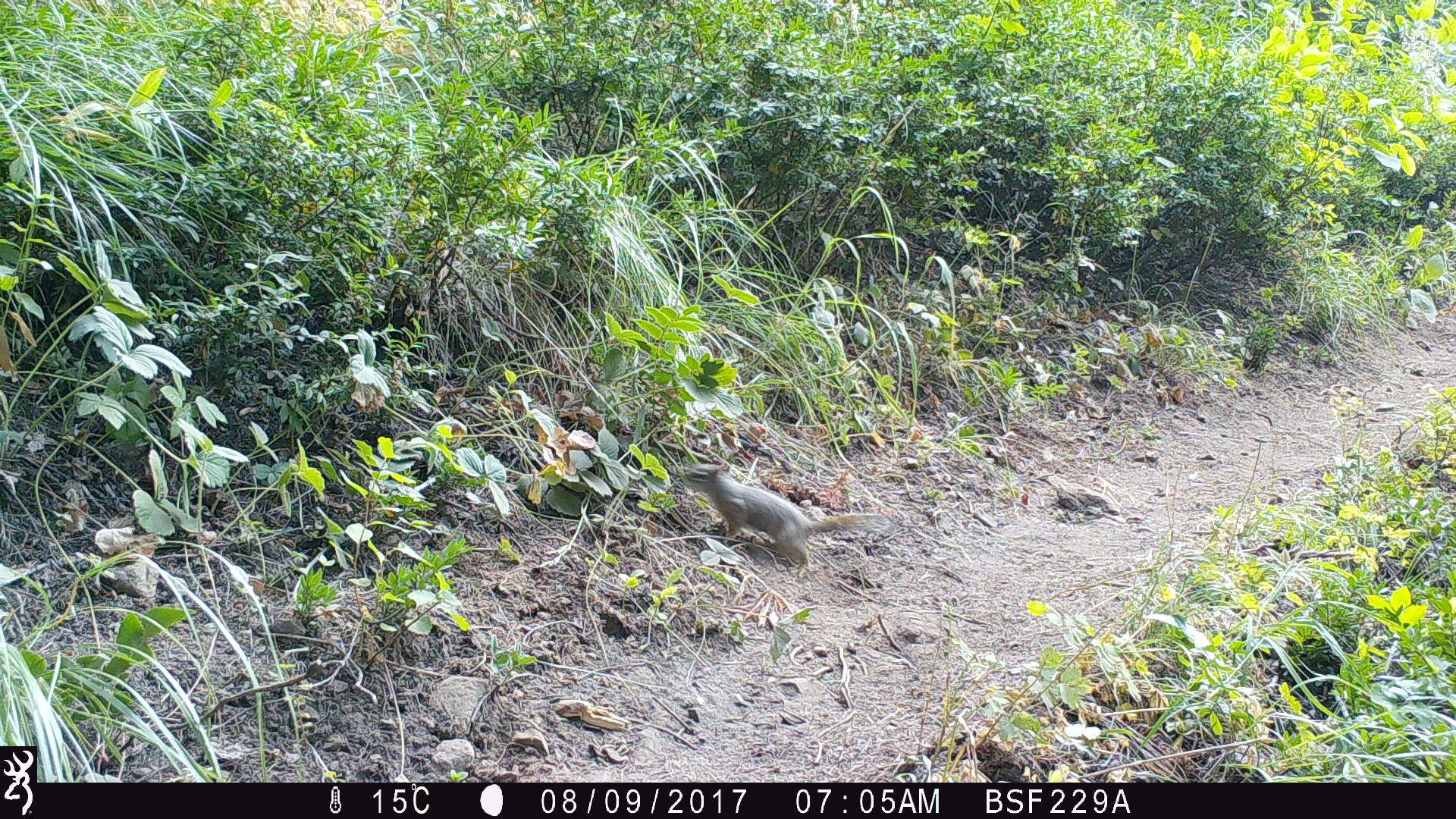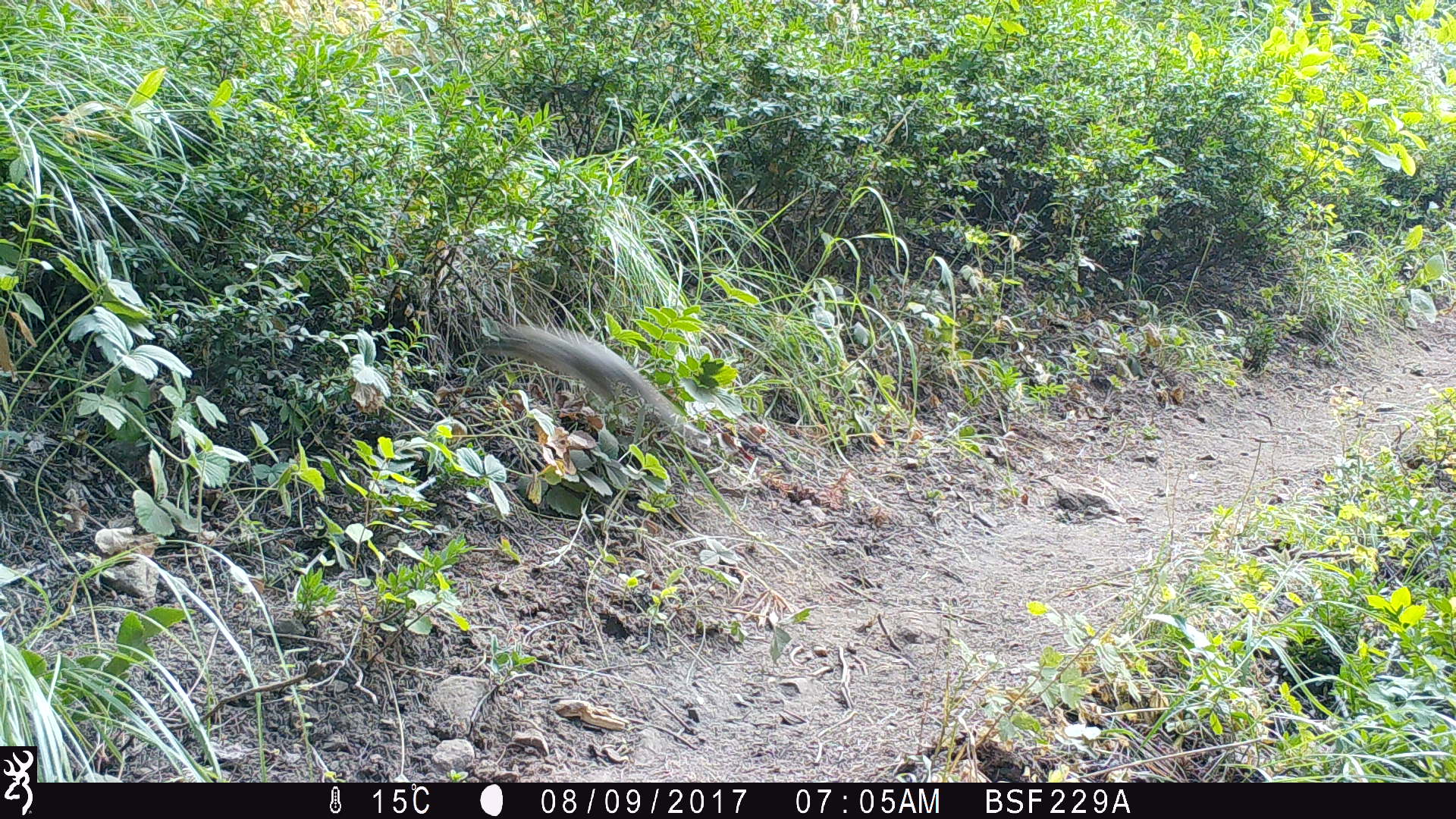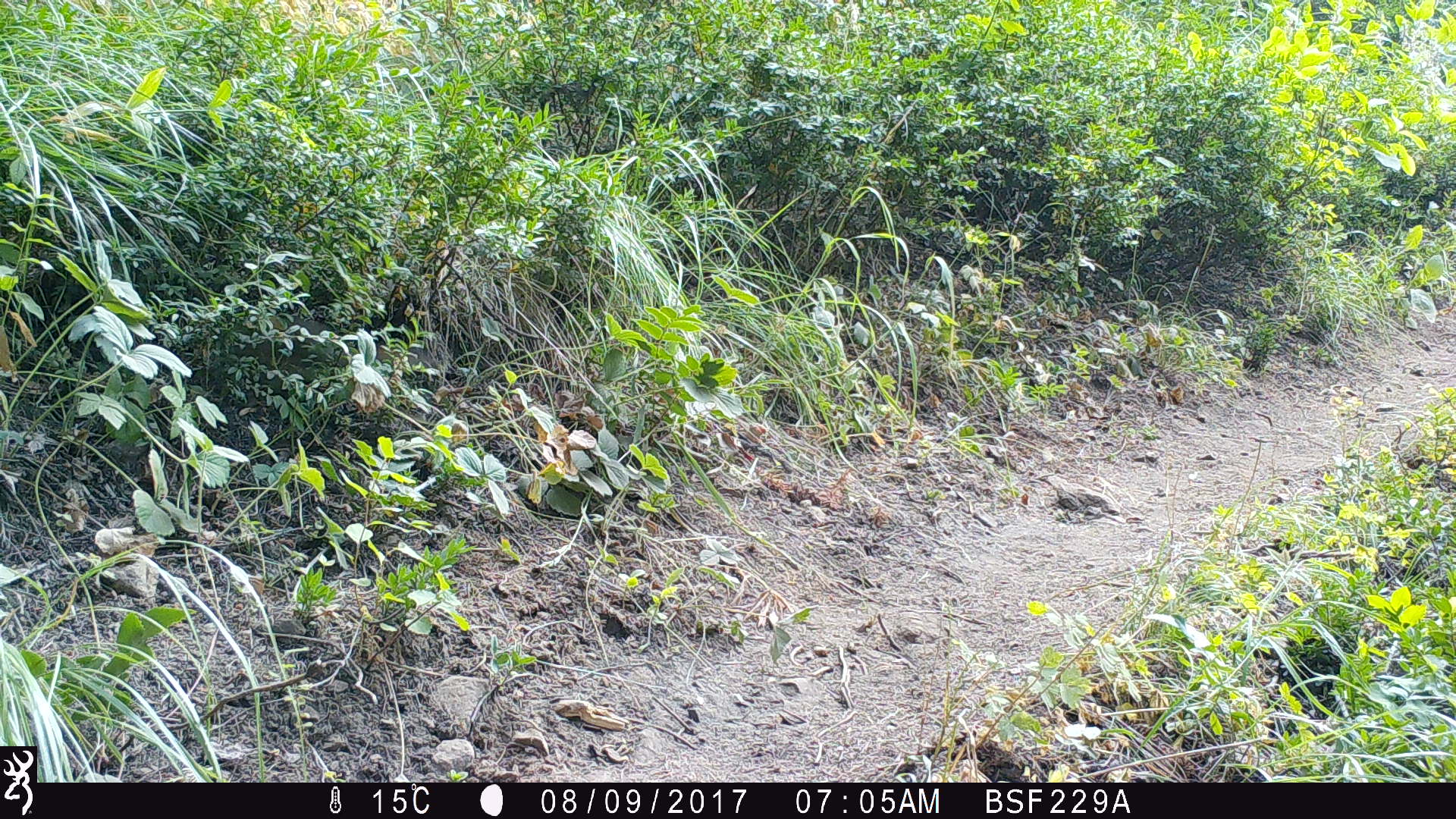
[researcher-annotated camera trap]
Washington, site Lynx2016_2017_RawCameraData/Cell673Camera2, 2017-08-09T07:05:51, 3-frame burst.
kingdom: Animalia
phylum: Chordata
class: Mammalia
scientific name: Mammalia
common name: small mammal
Small mammal (Mammalia). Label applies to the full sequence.